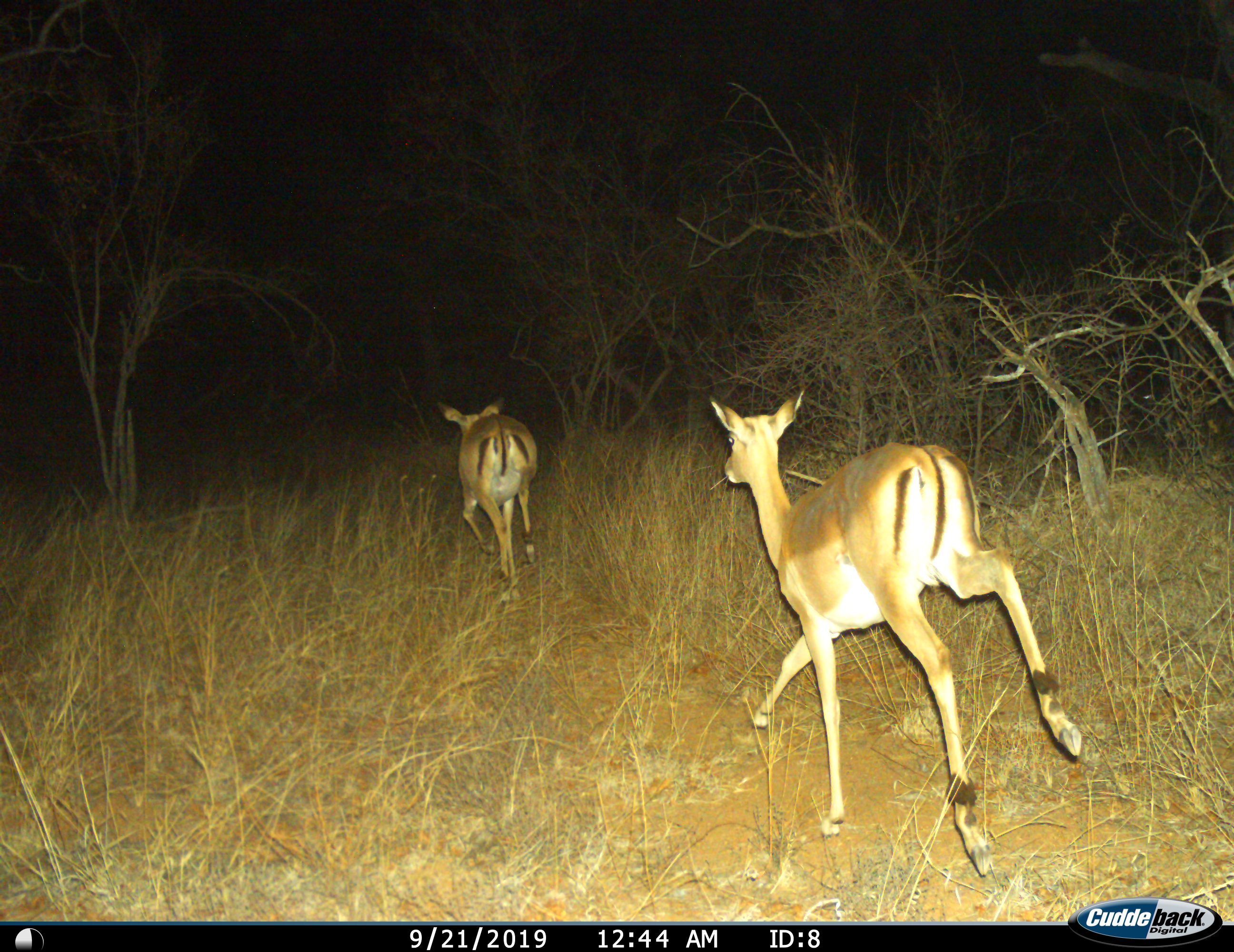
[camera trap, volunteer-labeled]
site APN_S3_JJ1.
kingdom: Animalia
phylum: Chordata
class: Mammalia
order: Artiodactyla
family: Bovidae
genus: Aepyceros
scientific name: Aepyceros melampus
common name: impala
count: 2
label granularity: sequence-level